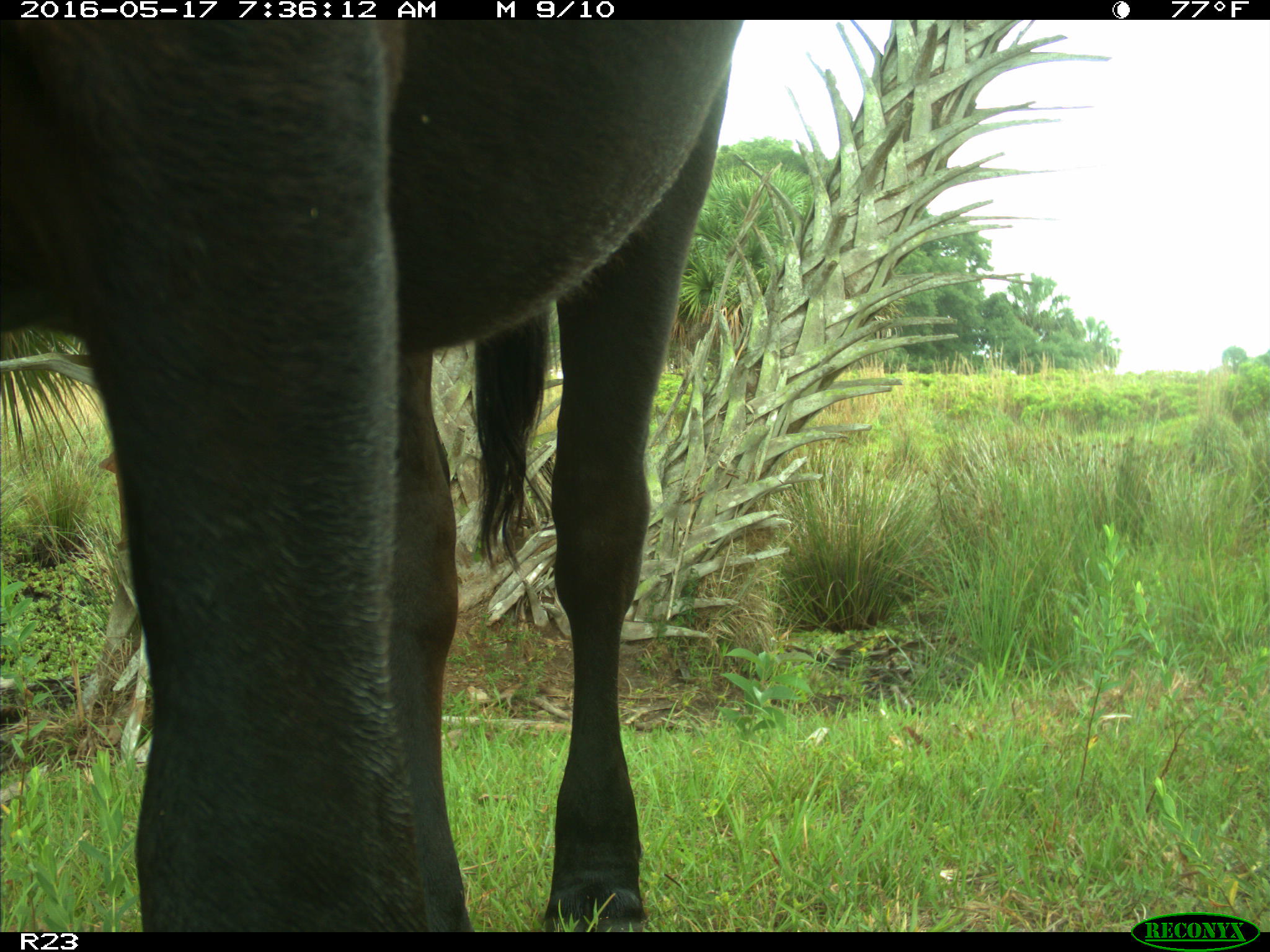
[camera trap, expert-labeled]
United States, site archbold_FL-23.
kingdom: Animalia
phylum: Chordata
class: Mammalia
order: Artiodactyla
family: Bovidae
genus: Bos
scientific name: Bos taurus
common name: domestic cow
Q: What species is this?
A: Bos taurus (domestic cow).